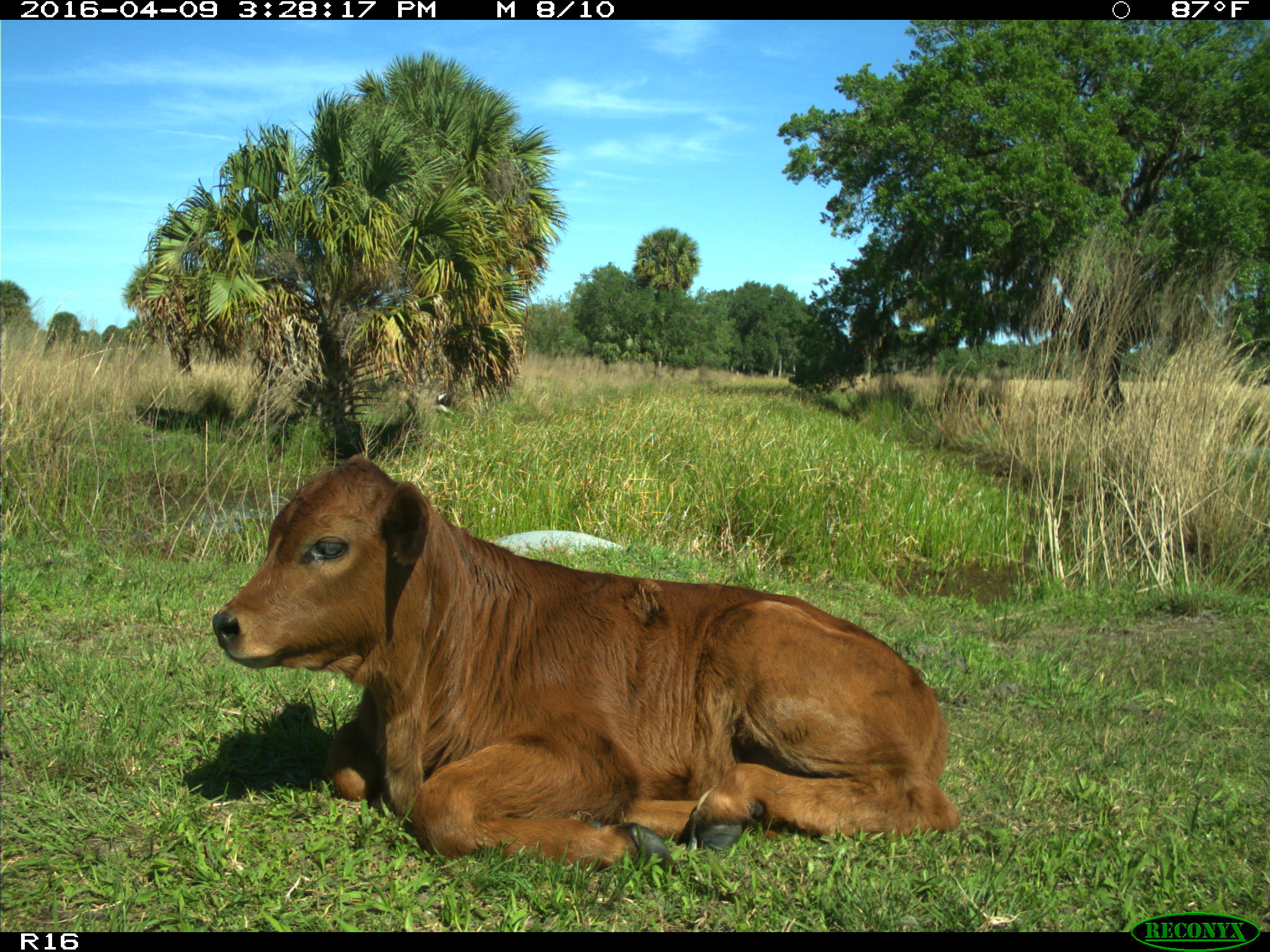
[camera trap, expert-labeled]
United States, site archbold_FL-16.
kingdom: Animalia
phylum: Chordata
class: Mammalia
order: Artiodactyla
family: Bovidae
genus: Bos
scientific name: Bos taurus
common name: domestic cow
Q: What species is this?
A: Bos taurus (domestic cow).